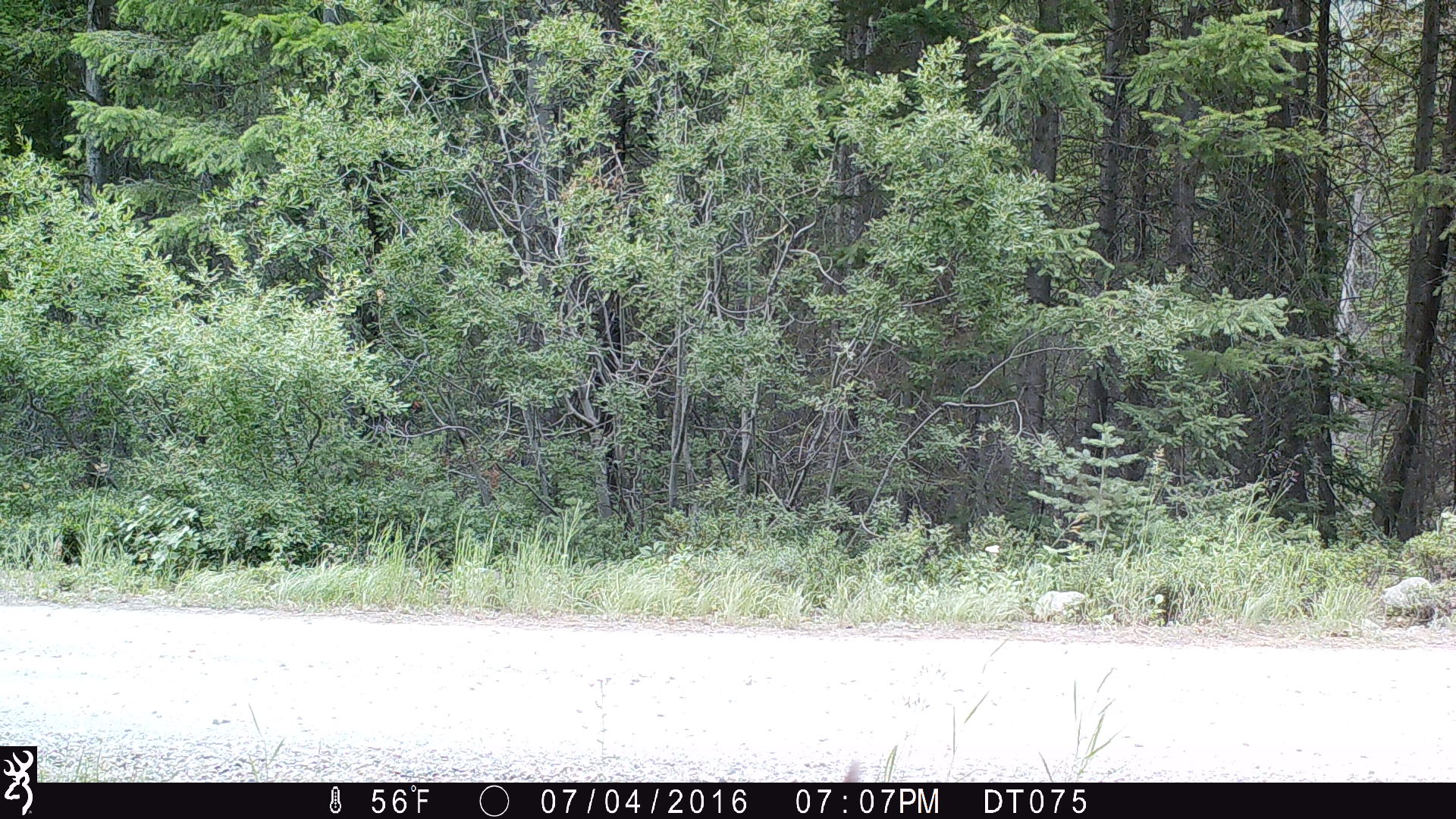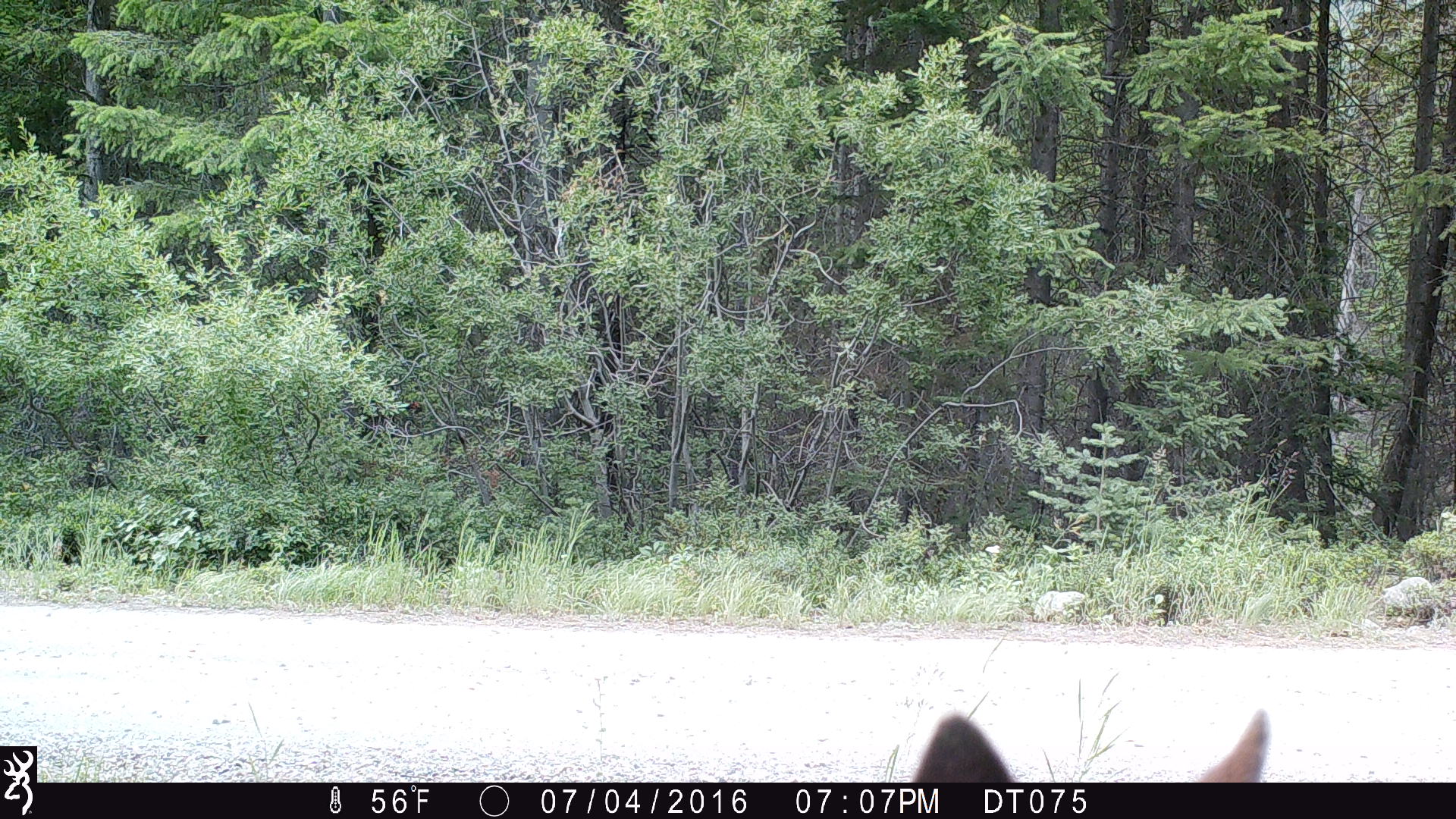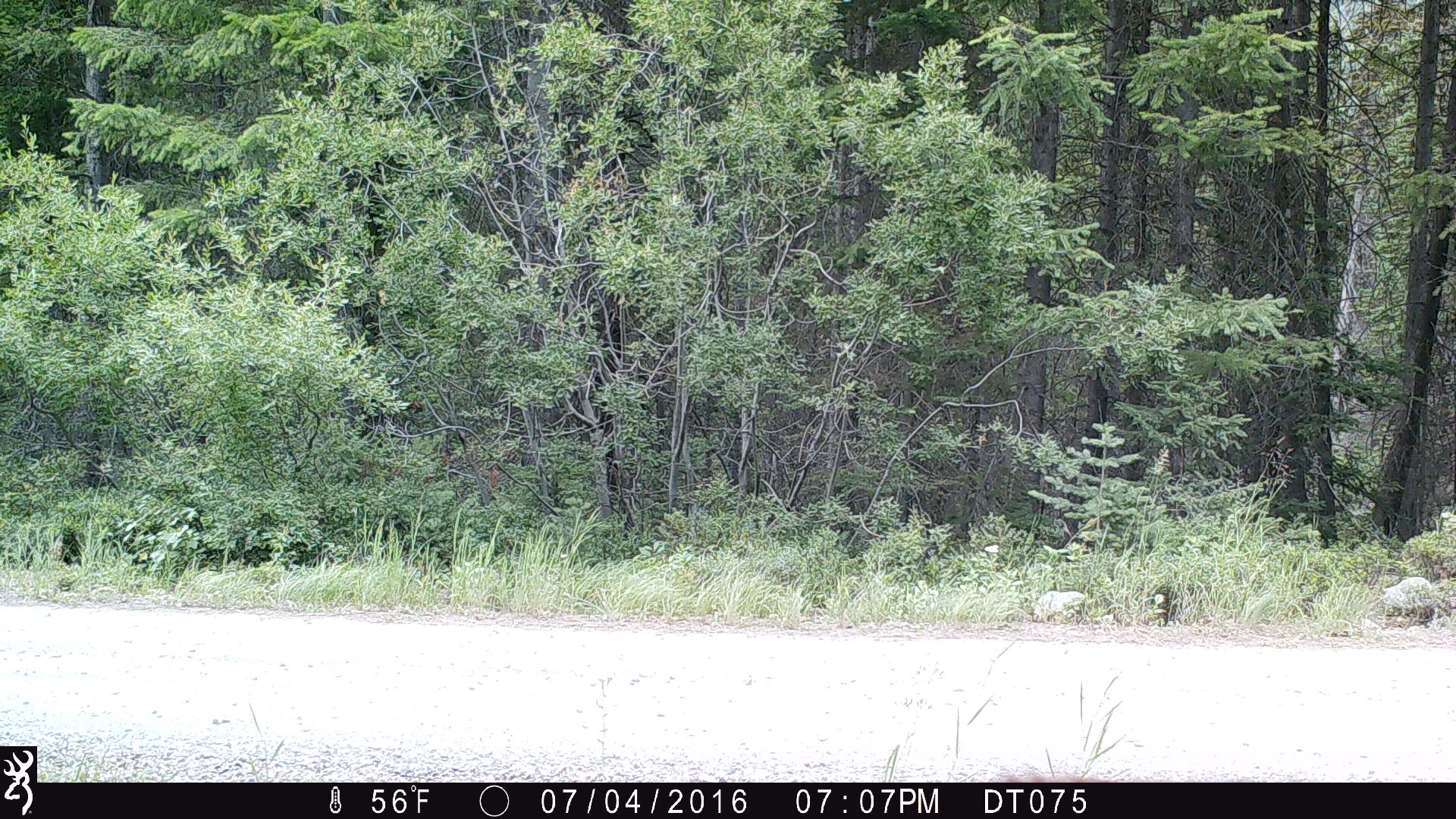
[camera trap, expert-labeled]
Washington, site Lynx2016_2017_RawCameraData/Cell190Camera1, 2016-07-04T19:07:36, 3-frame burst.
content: unidentified animal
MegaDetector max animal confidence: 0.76